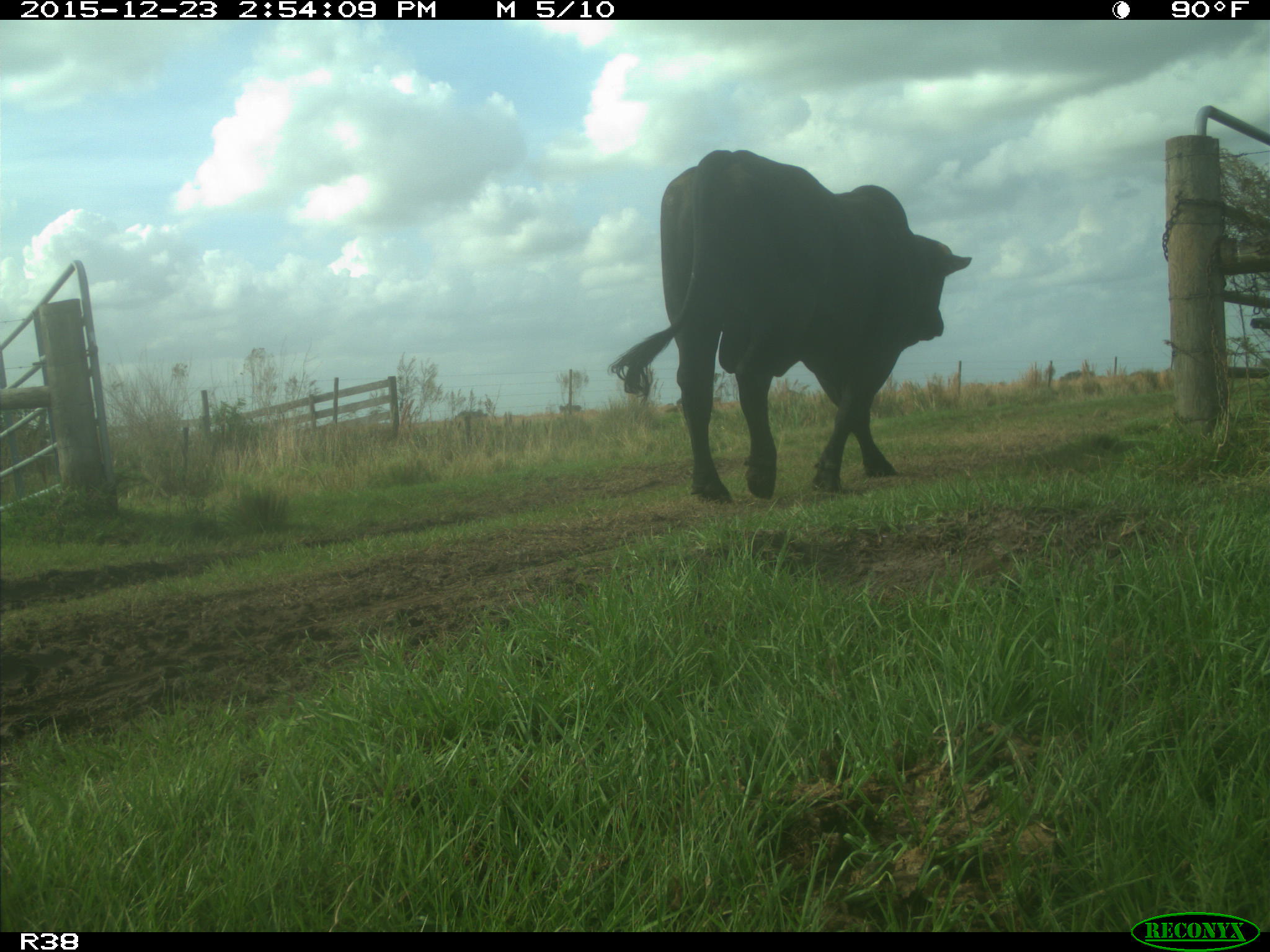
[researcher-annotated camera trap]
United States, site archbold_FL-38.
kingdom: Animalia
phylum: Chordata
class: Mammalia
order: Artiodactyla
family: Bovidae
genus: Bos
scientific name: Bos taurus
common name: domestic cow